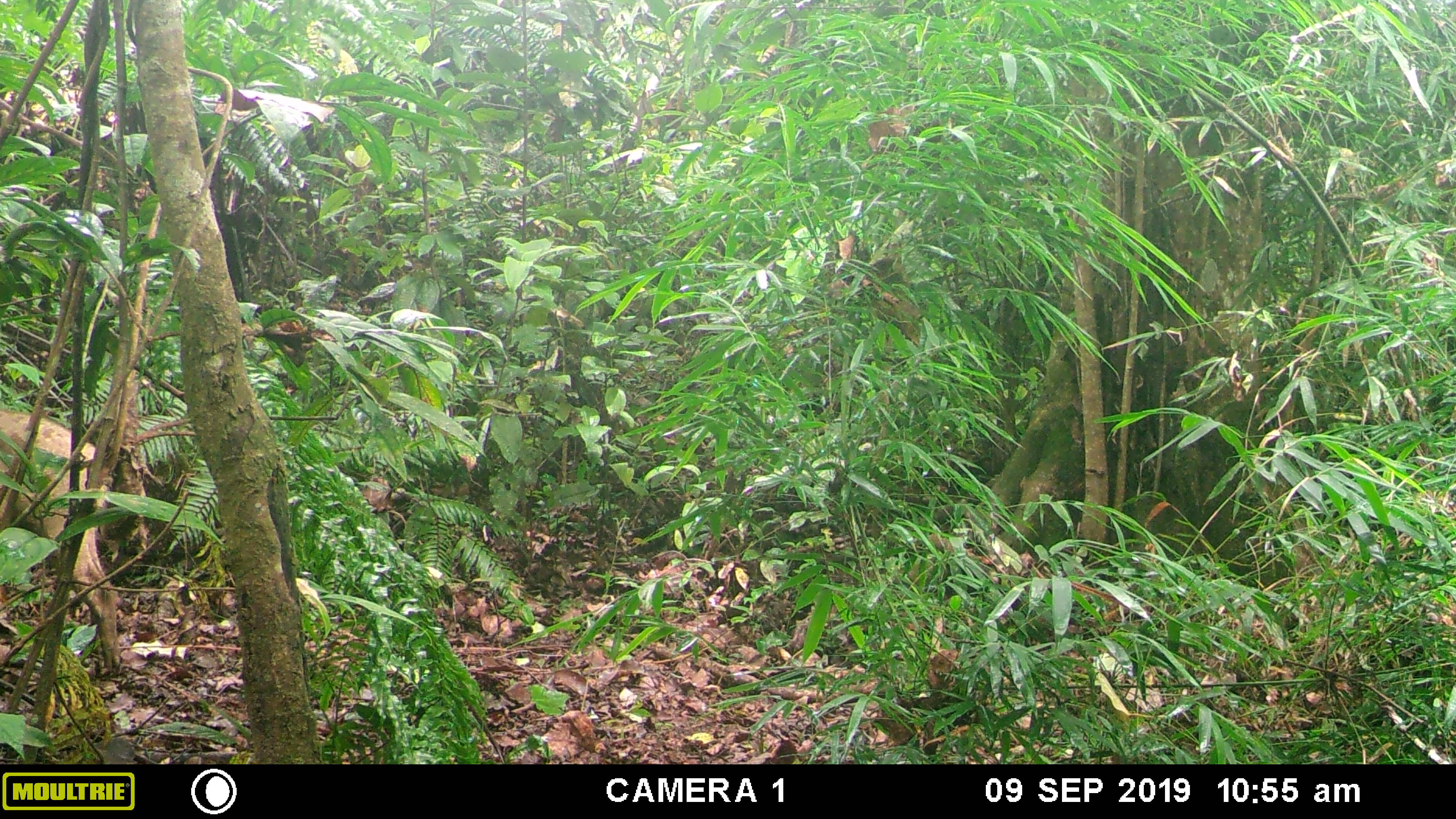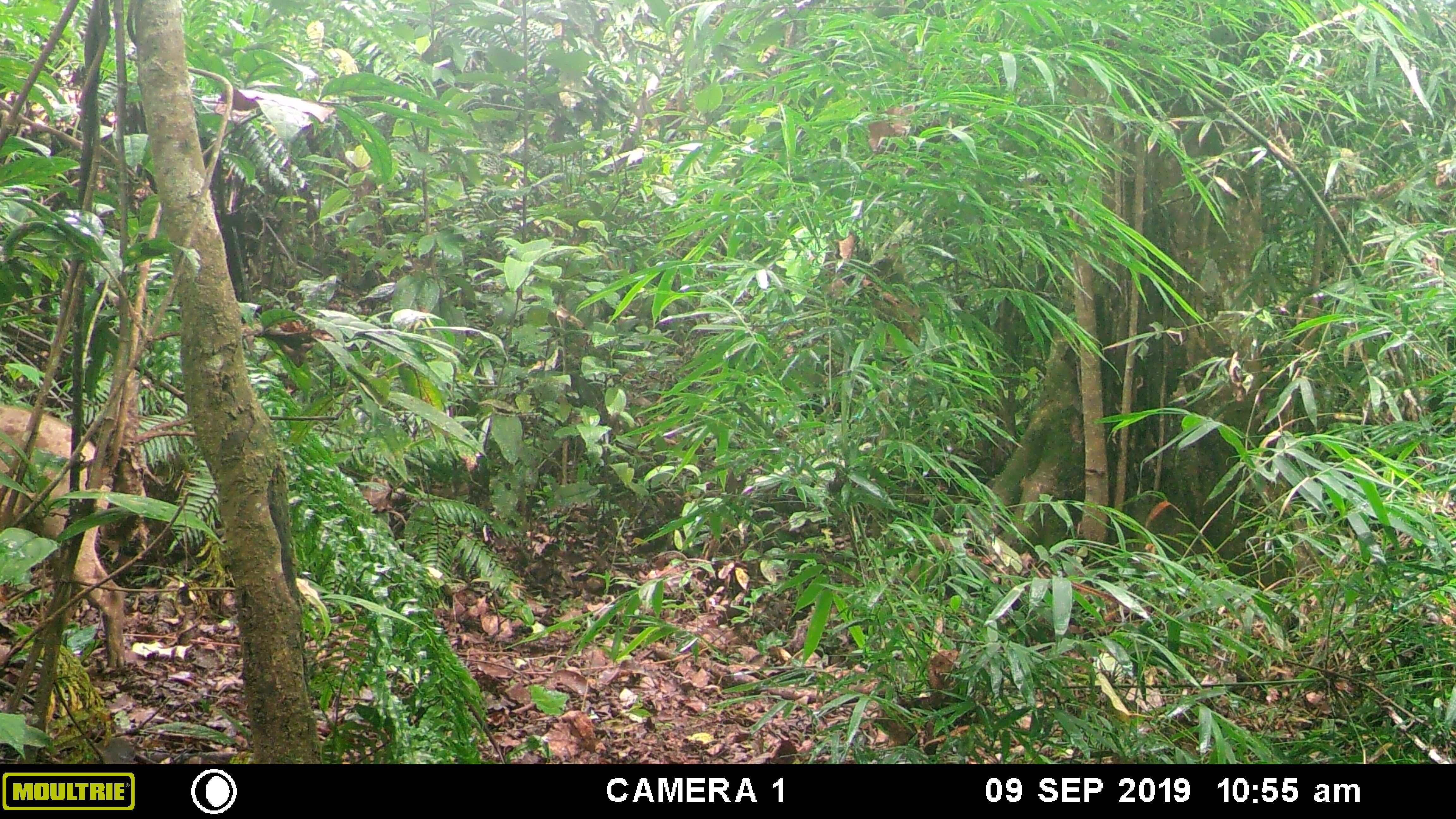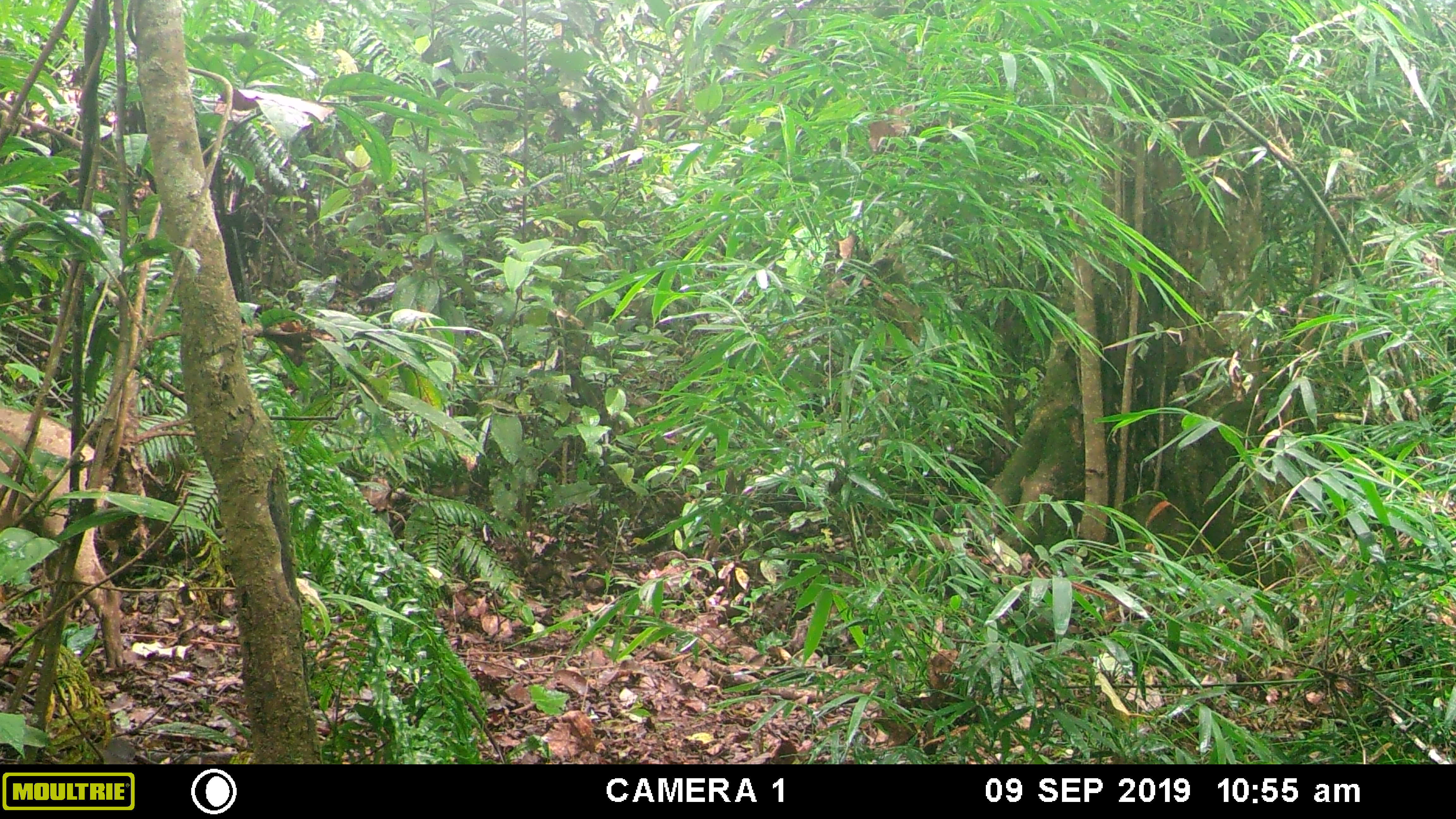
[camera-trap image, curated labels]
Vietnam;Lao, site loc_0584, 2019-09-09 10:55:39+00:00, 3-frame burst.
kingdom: Animalia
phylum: Chordata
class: Mammalia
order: Artiodactyla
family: Suidae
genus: Sus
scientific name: Sus scrofa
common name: eurasian wild pig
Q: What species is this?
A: Eurasian wild pig (Sus scrofa).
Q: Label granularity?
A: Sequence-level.